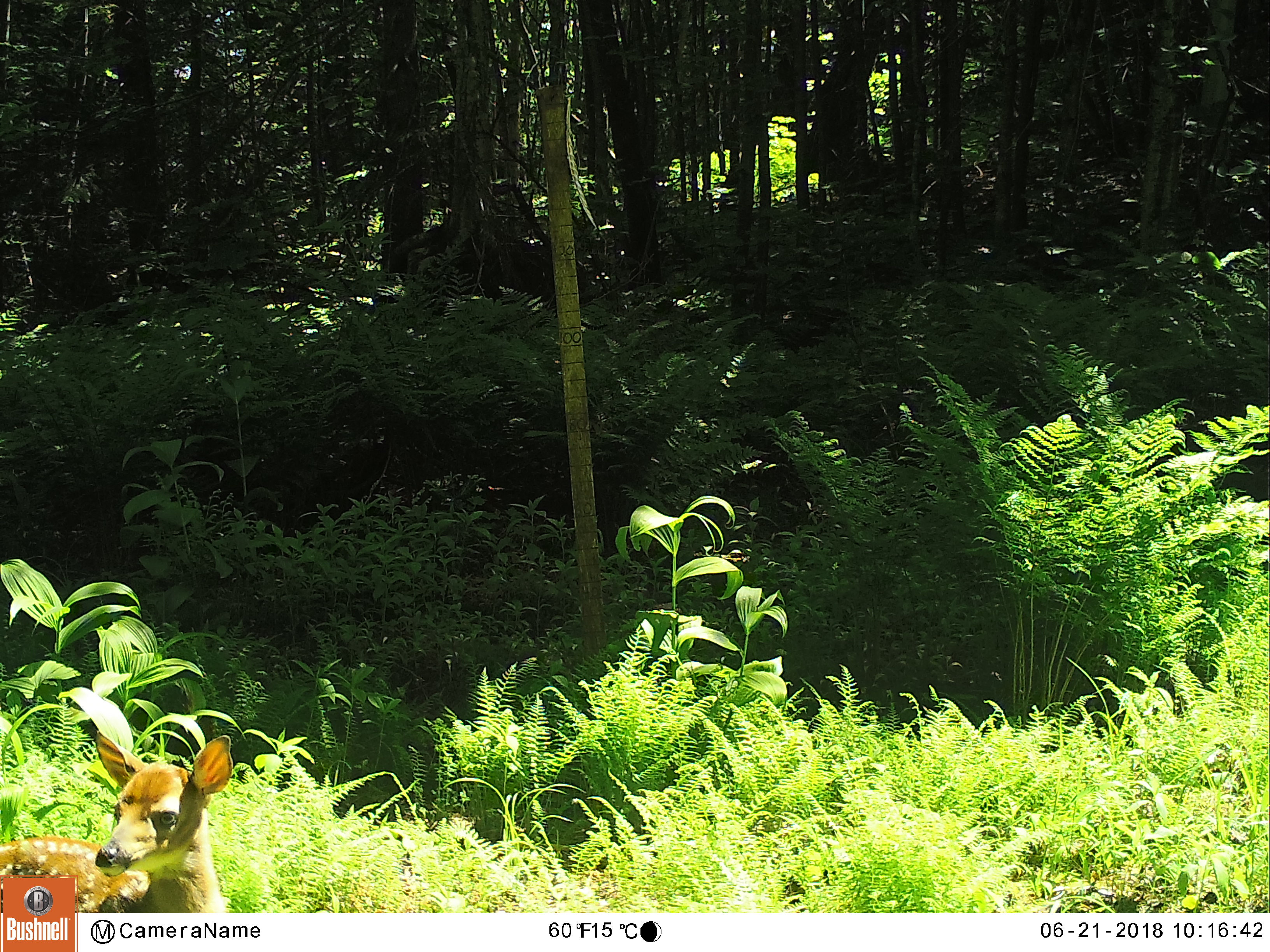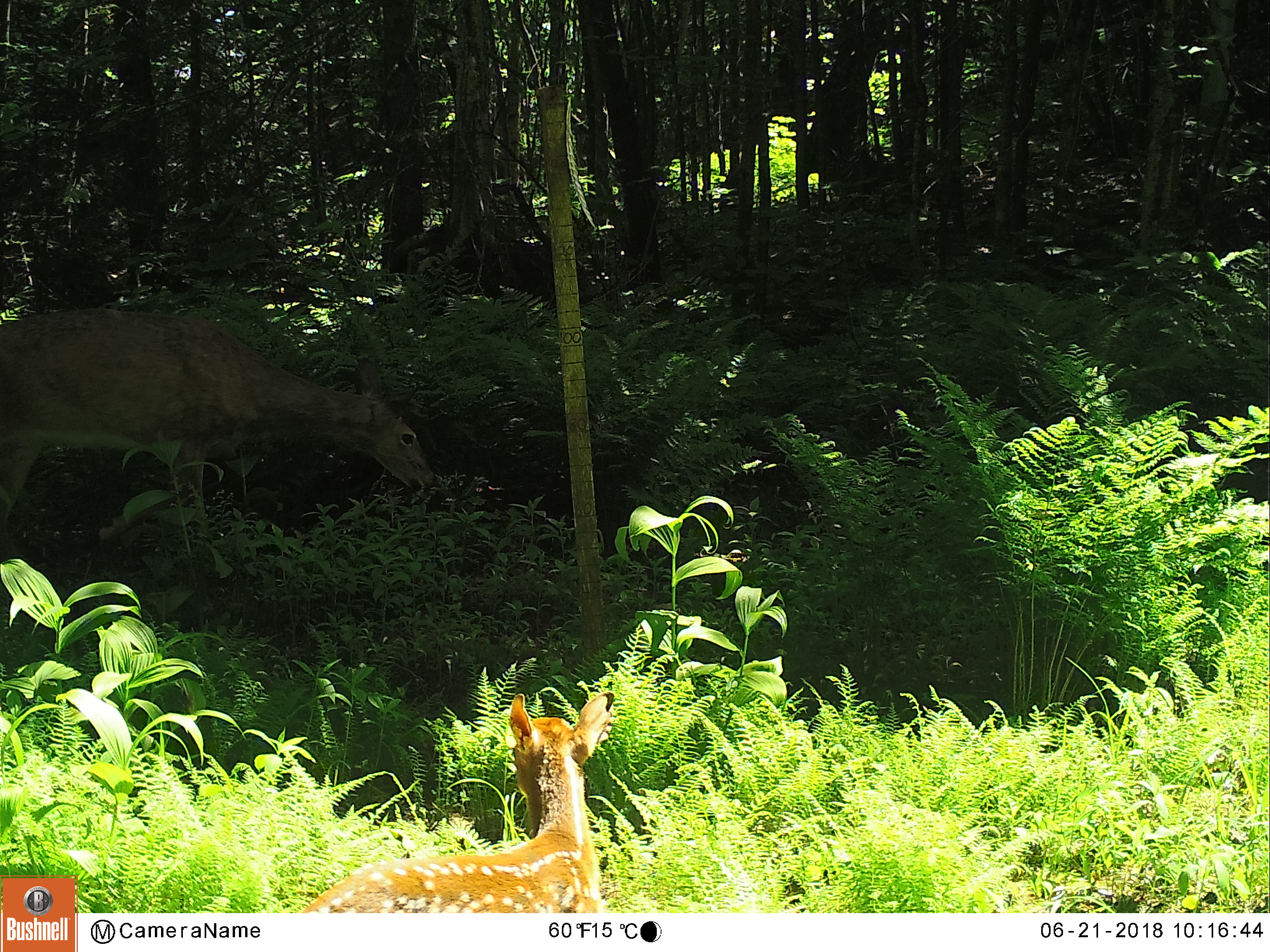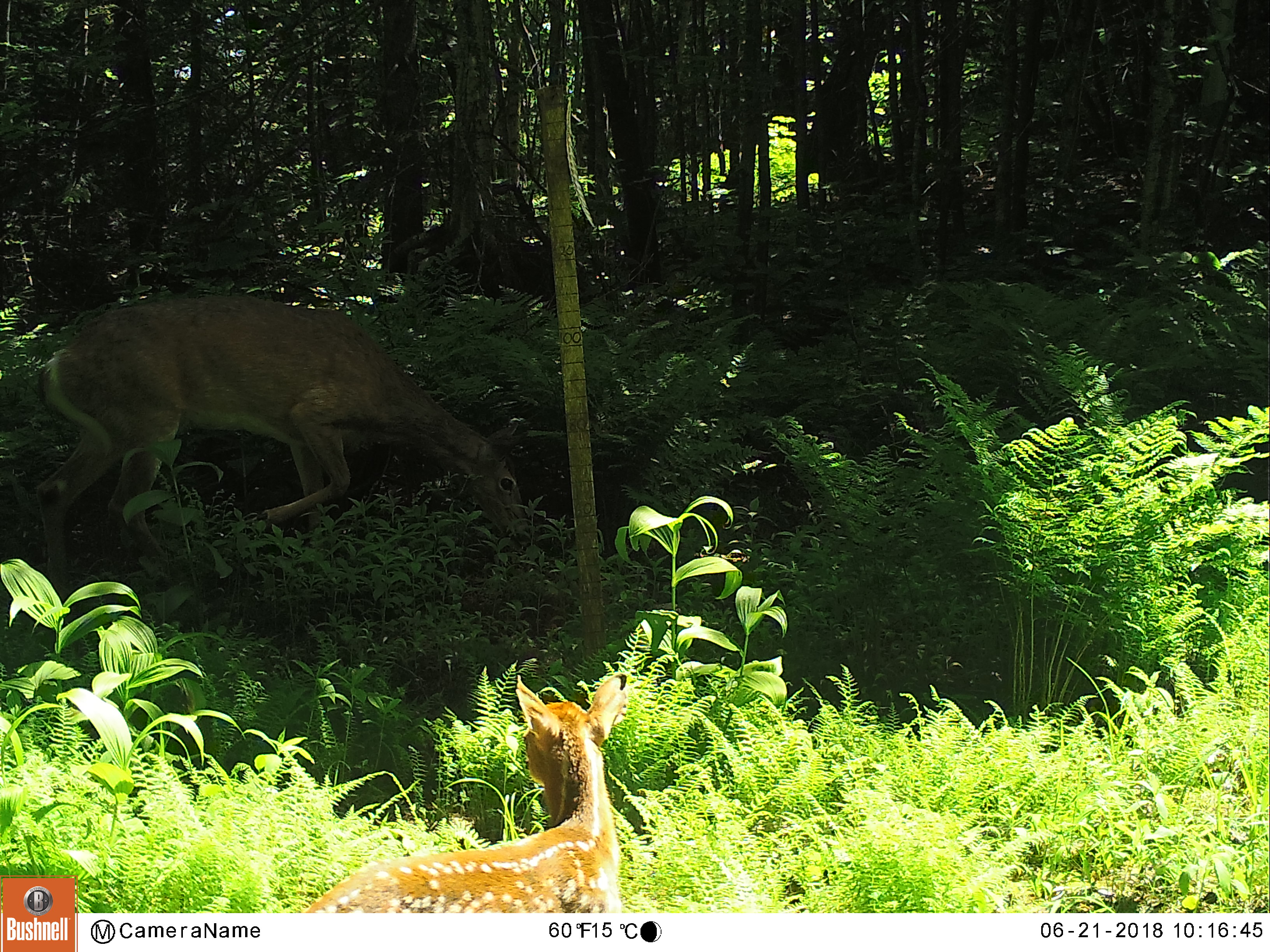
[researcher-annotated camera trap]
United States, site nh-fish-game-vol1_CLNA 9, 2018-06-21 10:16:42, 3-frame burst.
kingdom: Animalia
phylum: Chordata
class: Mammalia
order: Artiodactyla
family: Cervidae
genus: Odocoileus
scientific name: Odocoileus virginianus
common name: white-tailed deer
White-tailed deer (Odocoileus virginianus).